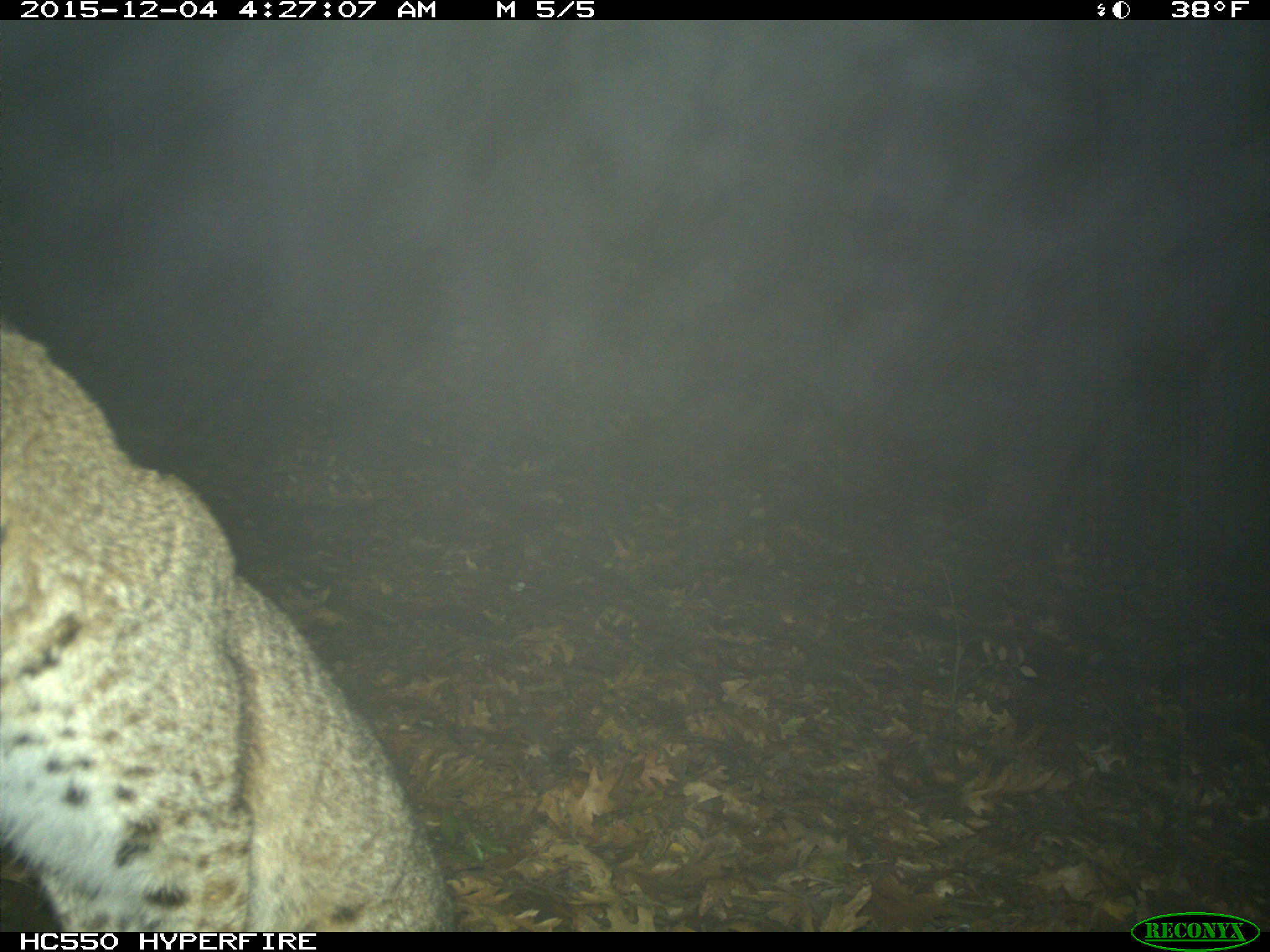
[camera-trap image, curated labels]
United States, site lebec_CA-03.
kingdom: Animalia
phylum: Chordata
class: Mammalia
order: Carnivora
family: Felidae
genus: Lynx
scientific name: Lynx rufus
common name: bobcat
Lynx rufus (bobcat).